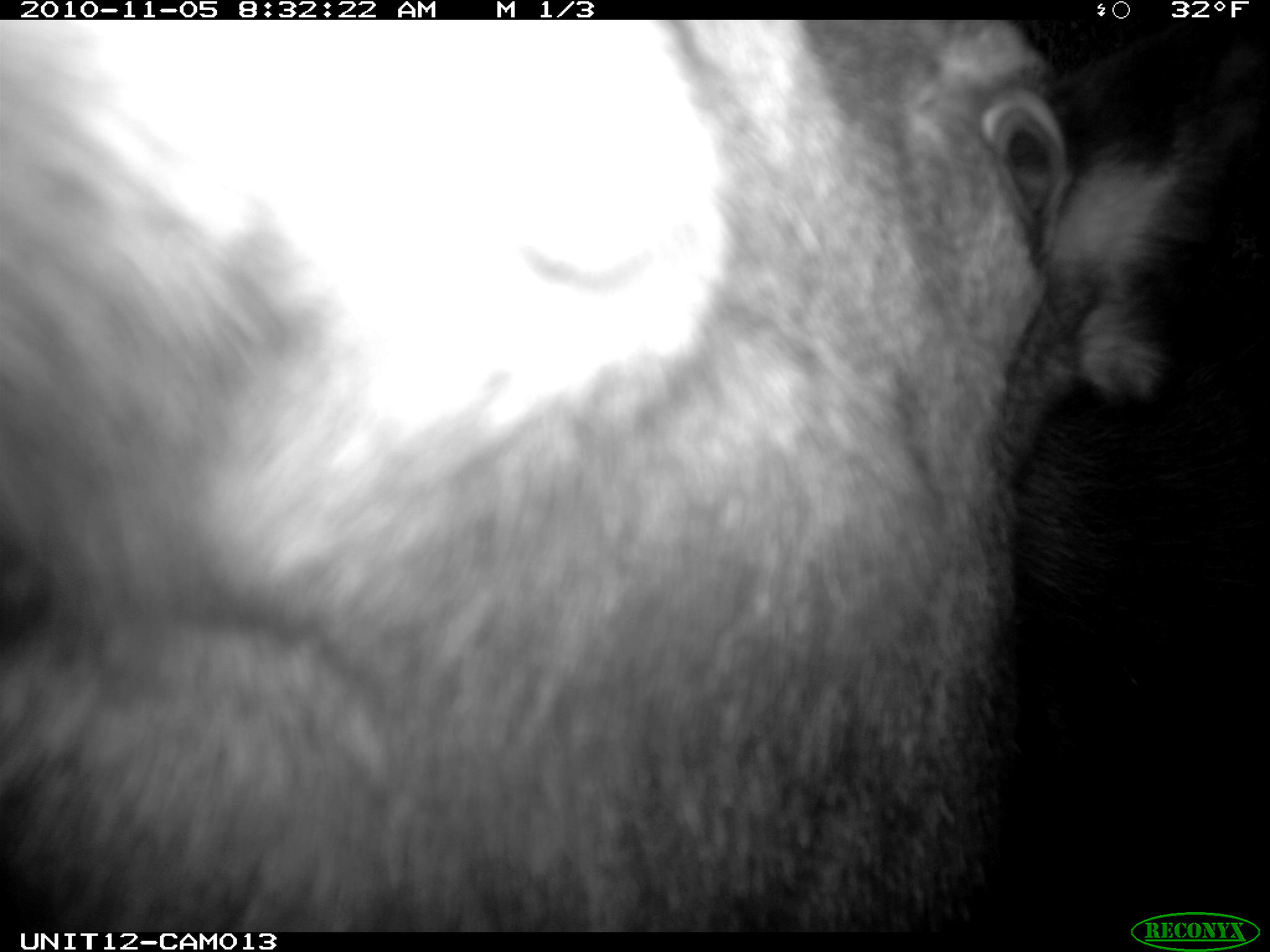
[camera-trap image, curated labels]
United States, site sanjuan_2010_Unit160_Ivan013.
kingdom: Animalia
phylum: Chordata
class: Mammalia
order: Artiodactyla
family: Cervidae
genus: Alces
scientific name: Alces alces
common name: moose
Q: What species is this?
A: Alces alces (moose).